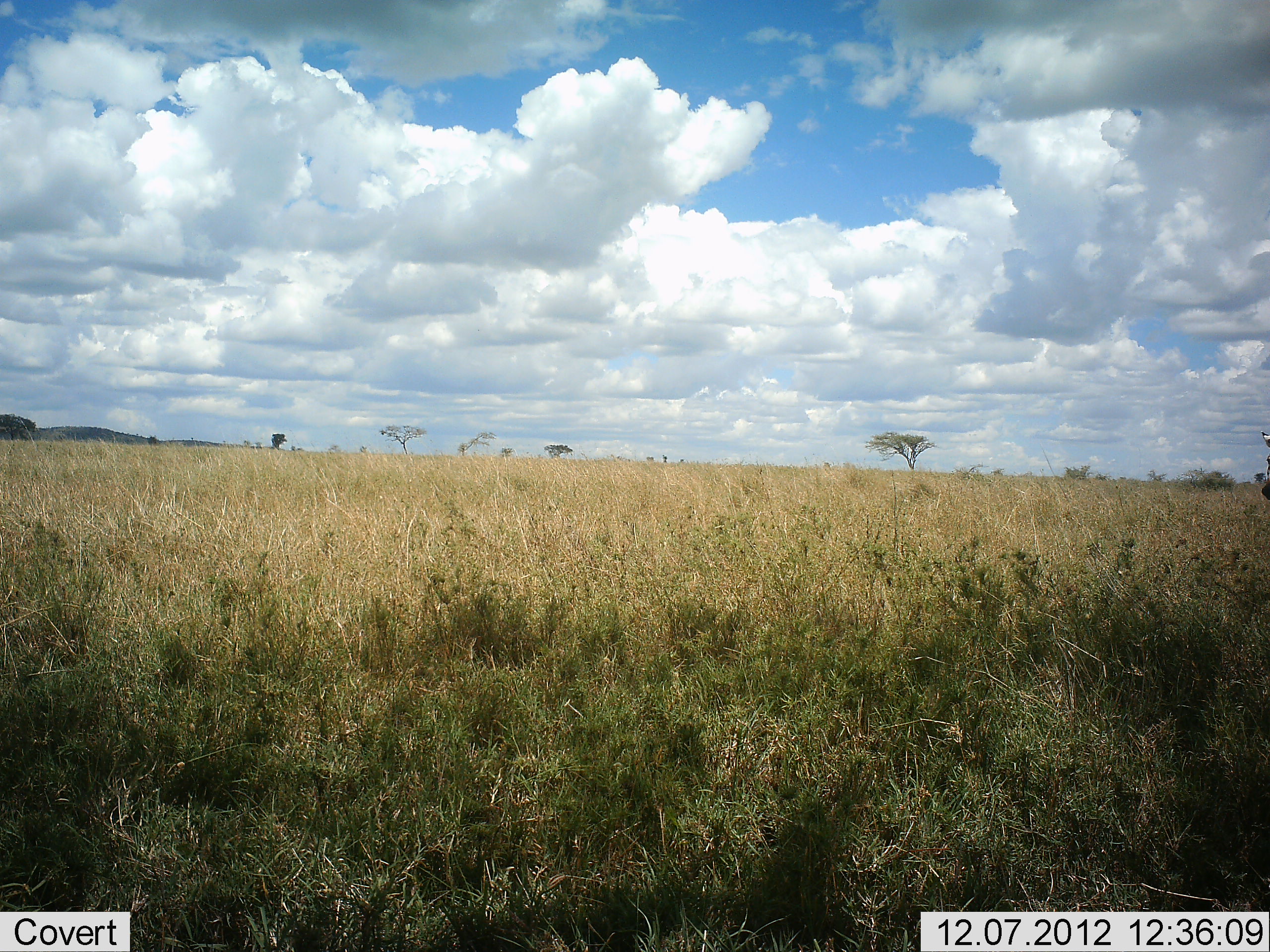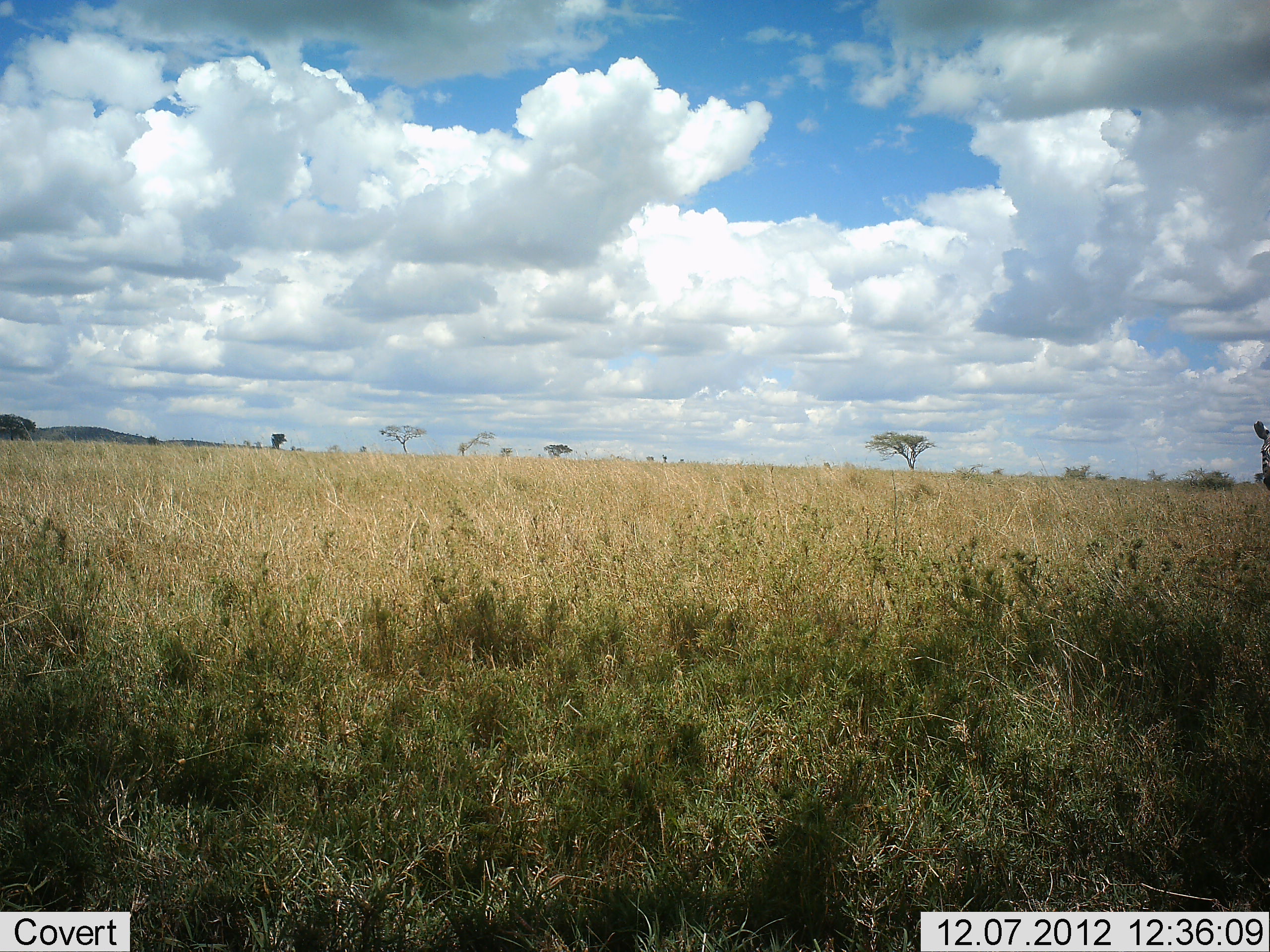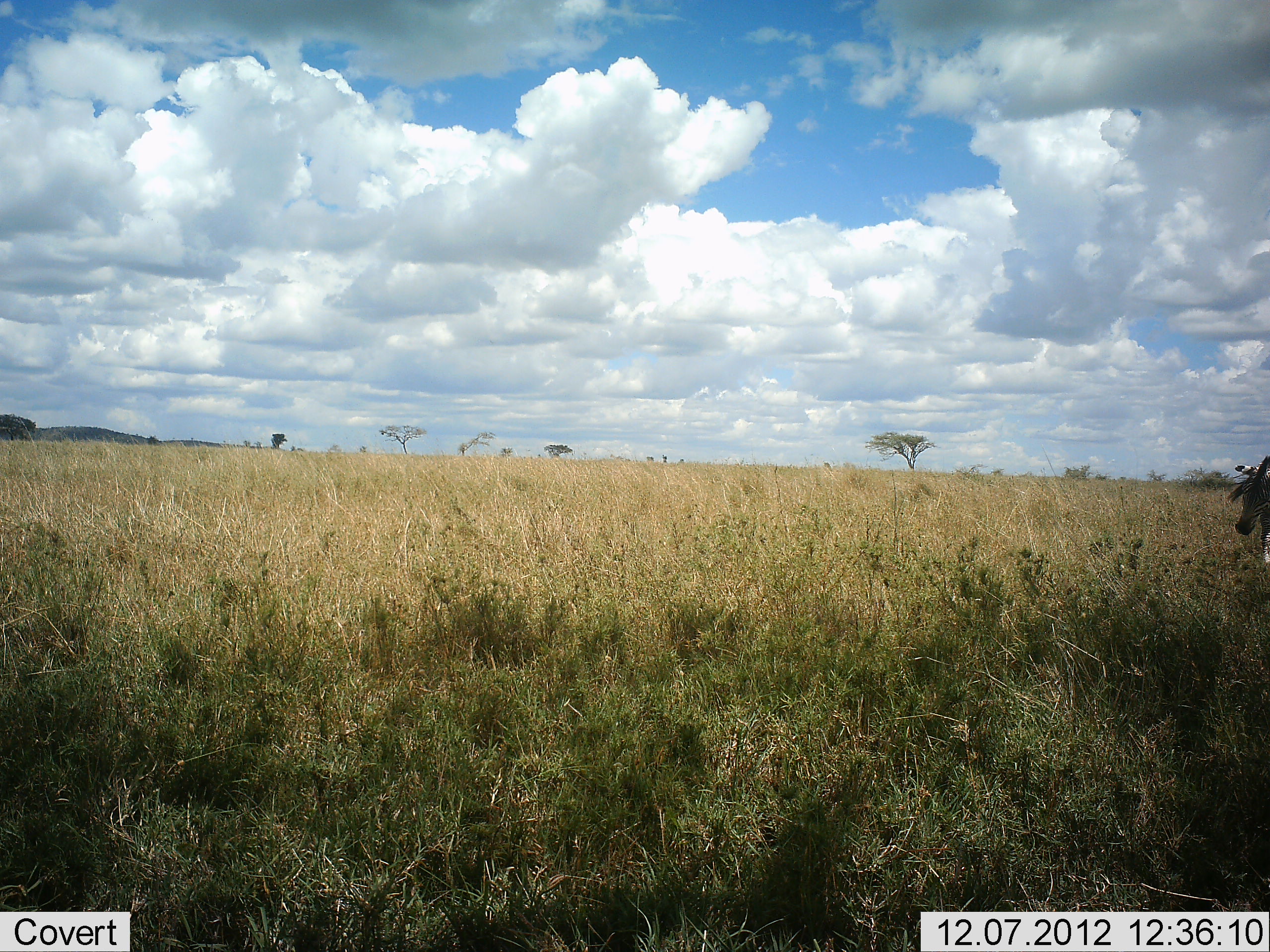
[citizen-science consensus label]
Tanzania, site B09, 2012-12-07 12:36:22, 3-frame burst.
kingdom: Animalia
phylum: Chordata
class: Mammalia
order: Perissodactyla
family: Equidae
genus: Equus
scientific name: Equus quagga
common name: plains zebra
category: zebra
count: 1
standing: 20%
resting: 0%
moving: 70%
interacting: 0%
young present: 0%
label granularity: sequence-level